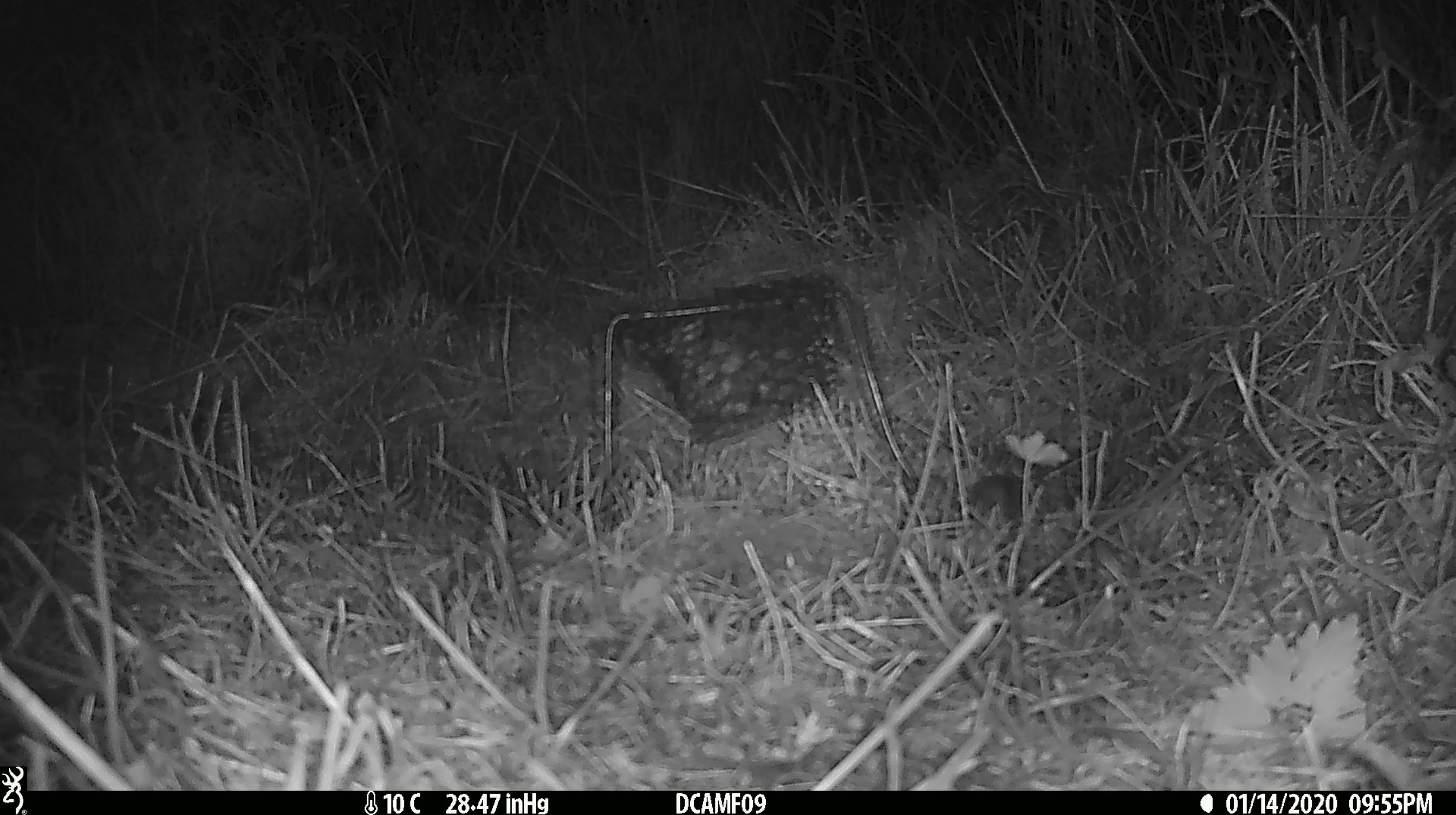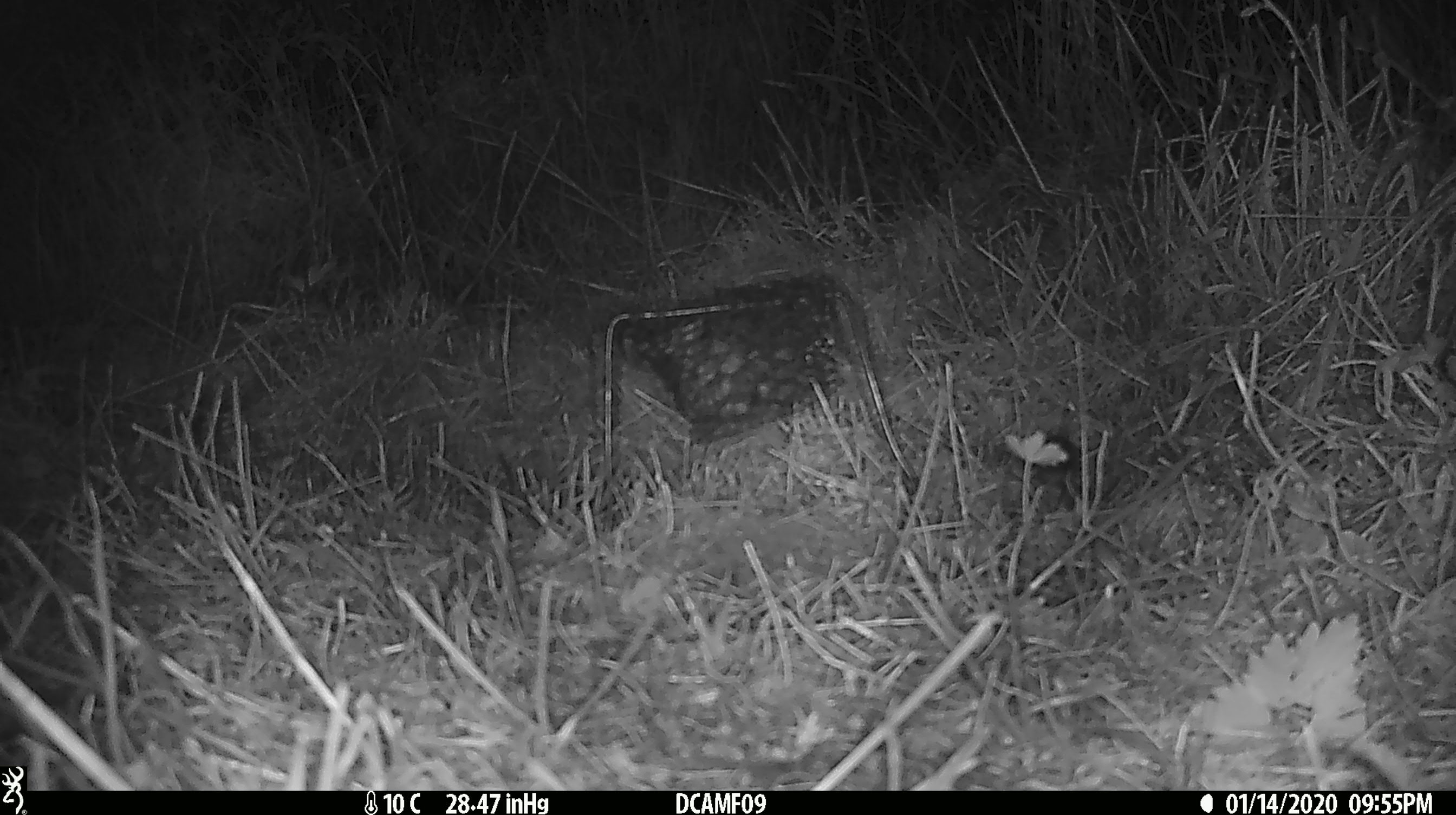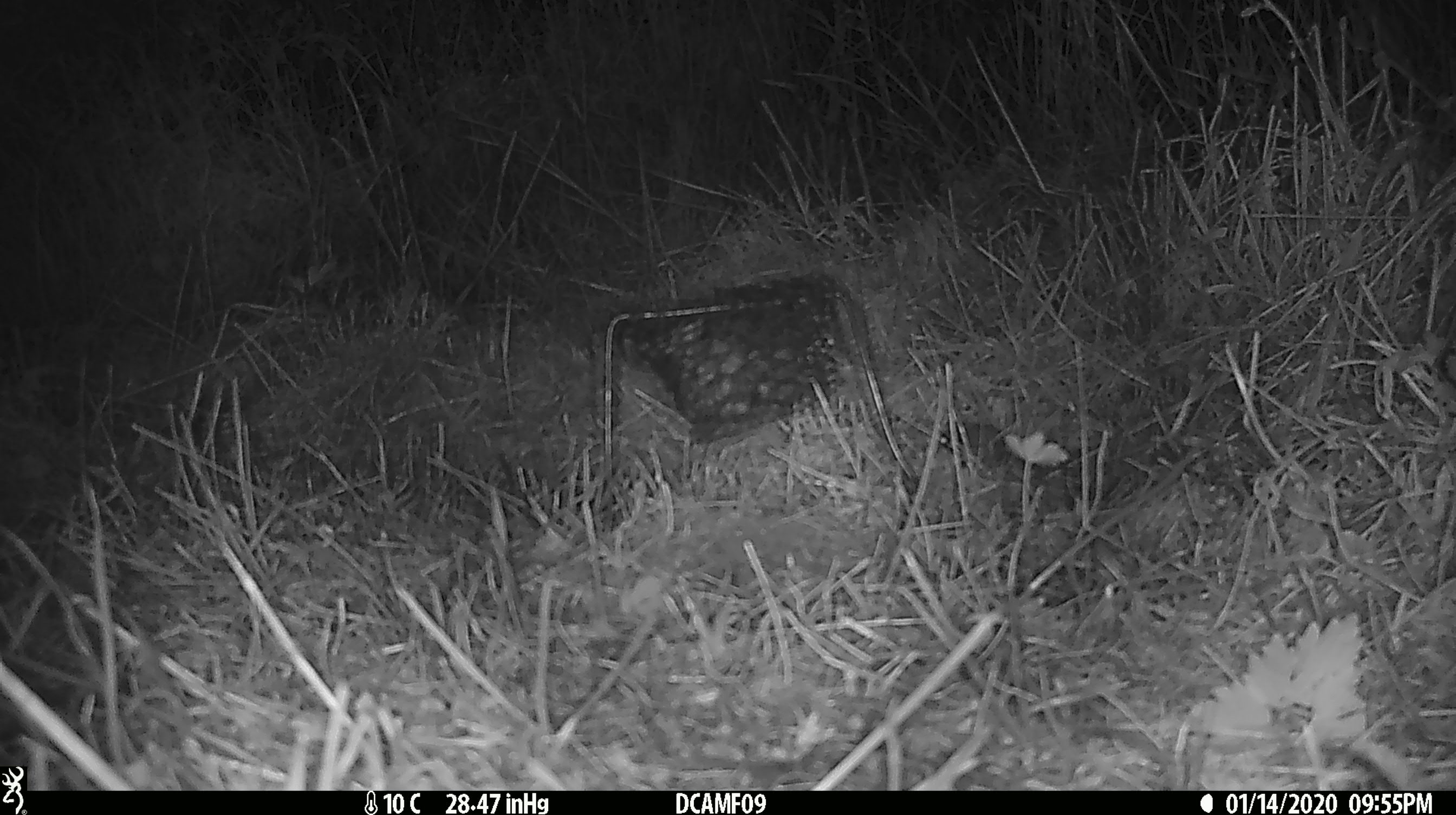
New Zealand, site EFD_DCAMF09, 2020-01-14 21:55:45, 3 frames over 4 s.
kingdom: Animalia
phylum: Chordata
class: Mammalia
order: Rodentia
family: Muridae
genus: Mus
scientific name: Mus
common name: mouse